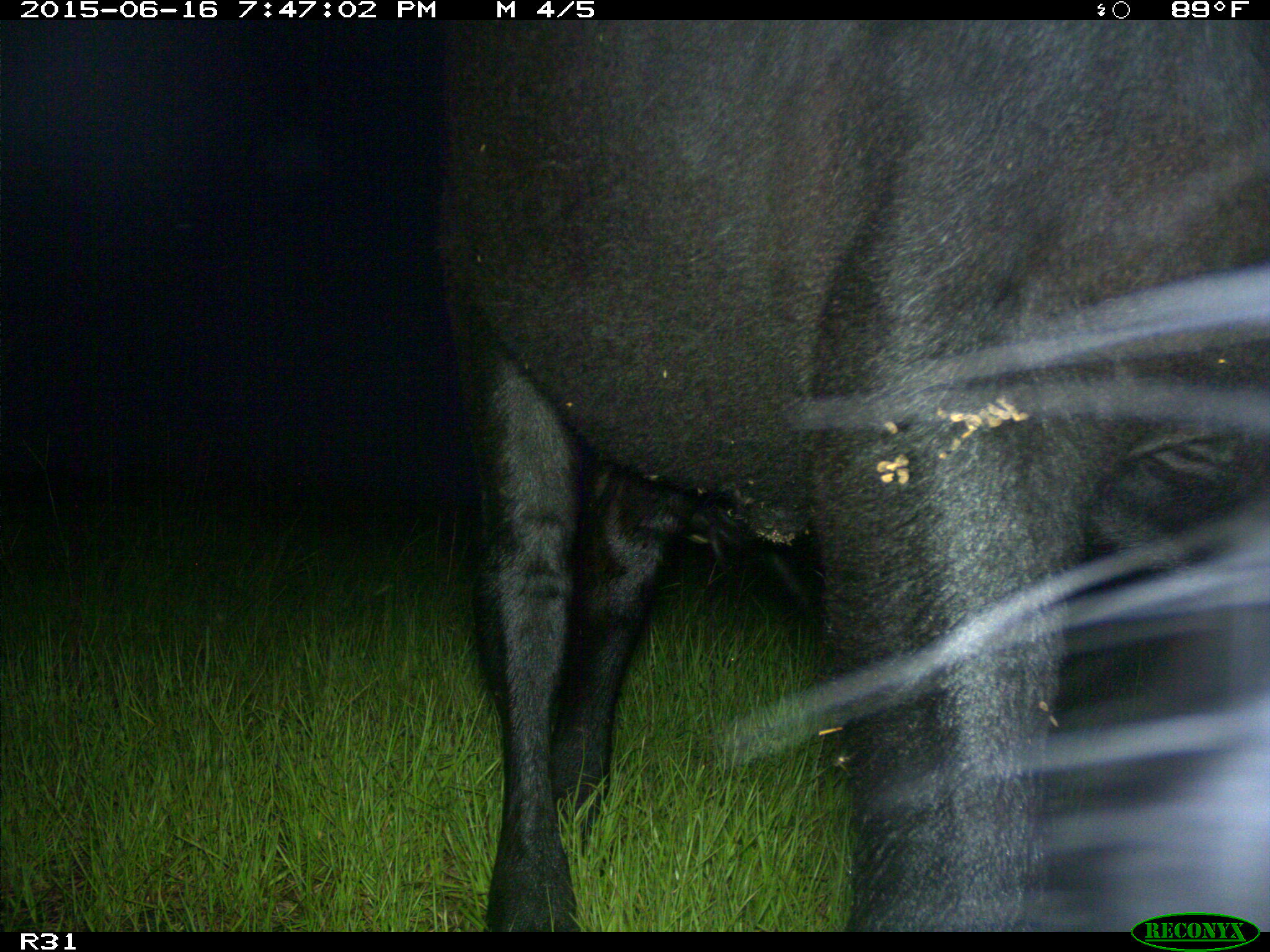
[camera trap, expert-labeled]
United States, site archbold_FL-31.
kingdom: Animalia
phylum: Chordata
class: Mammalia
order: Artiodactyla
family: Bovidae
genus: Bos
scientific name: Bos taurus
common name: domestic cow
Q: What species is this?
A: Bos taurus (domestic cow).